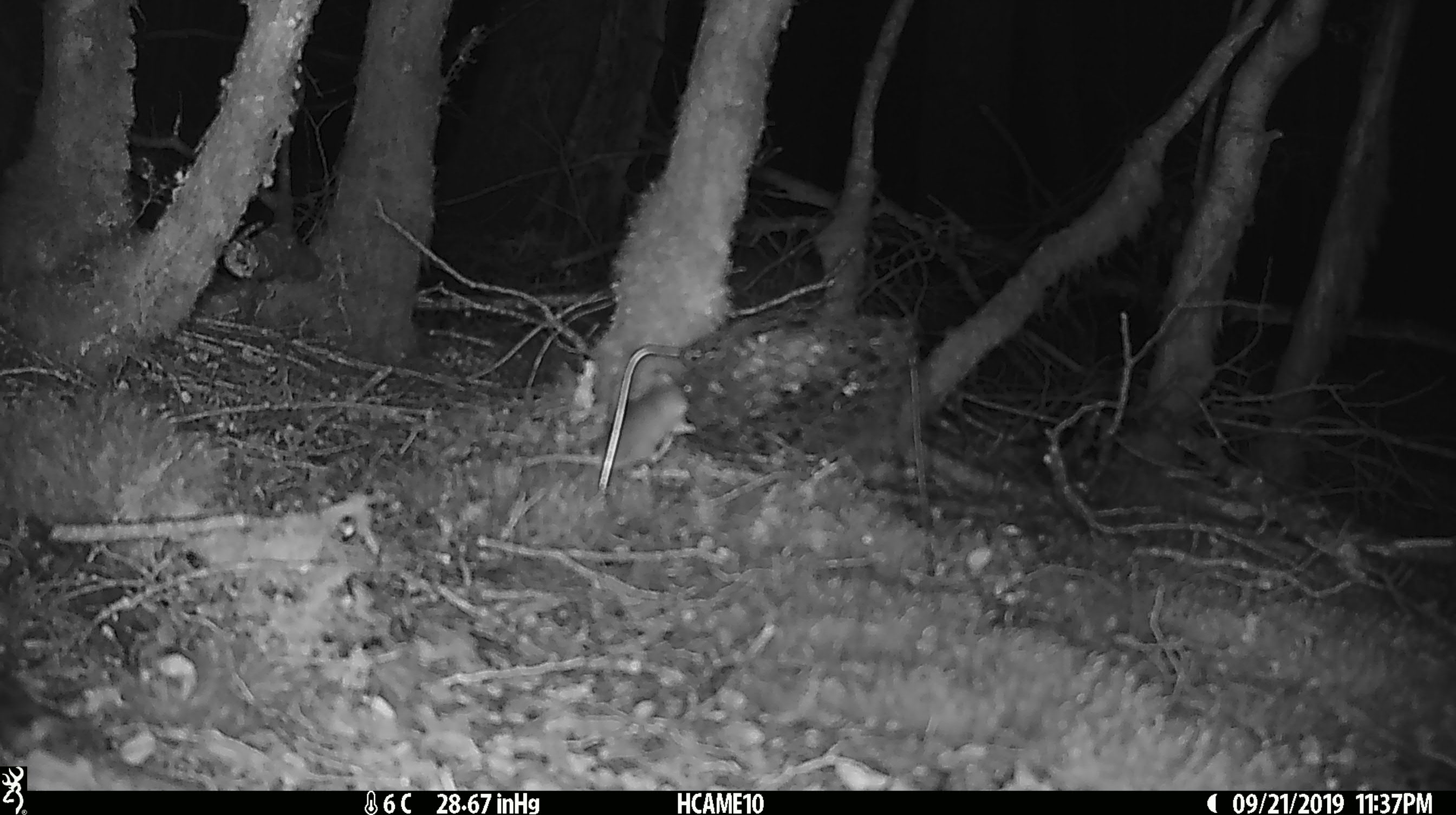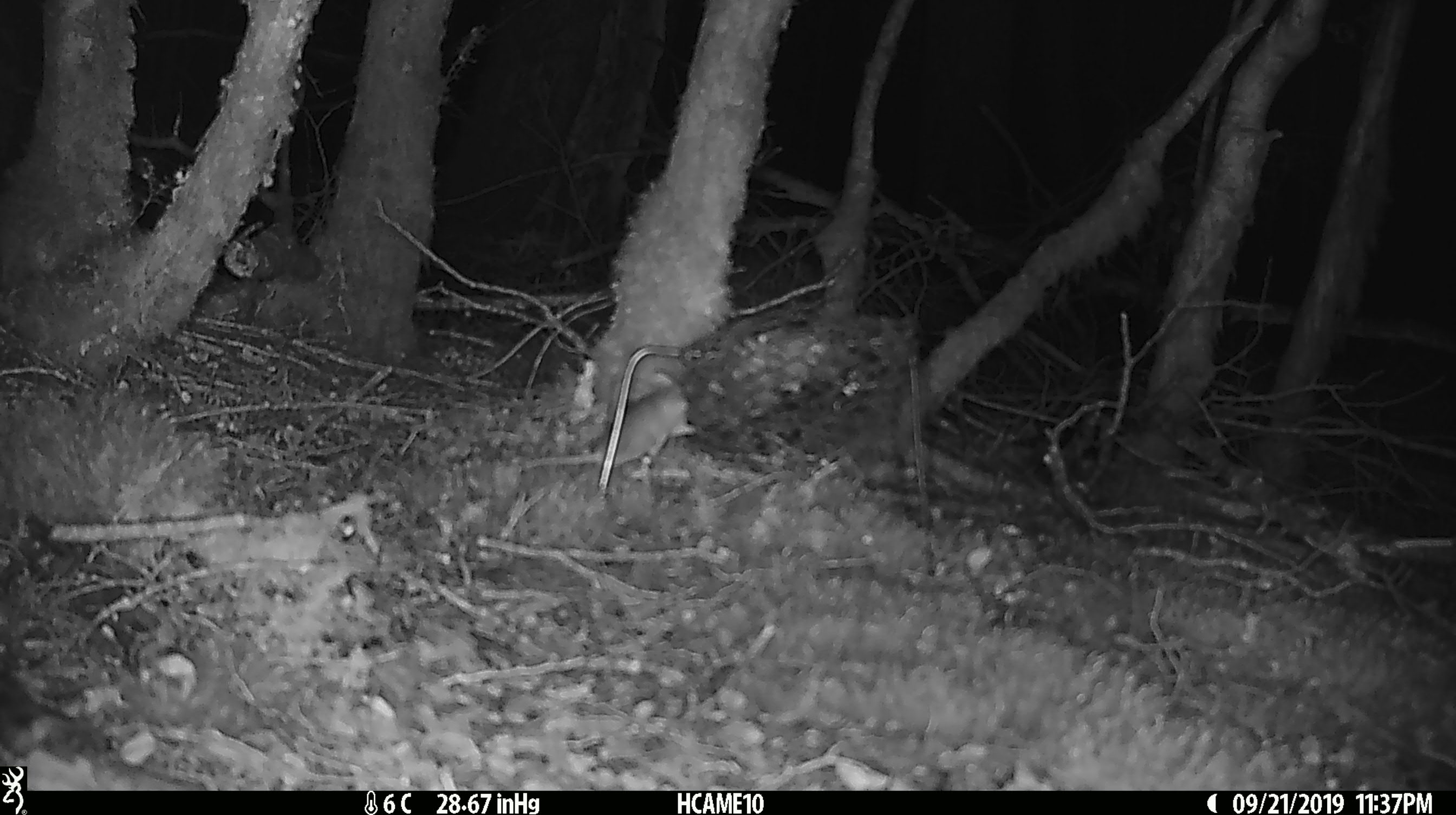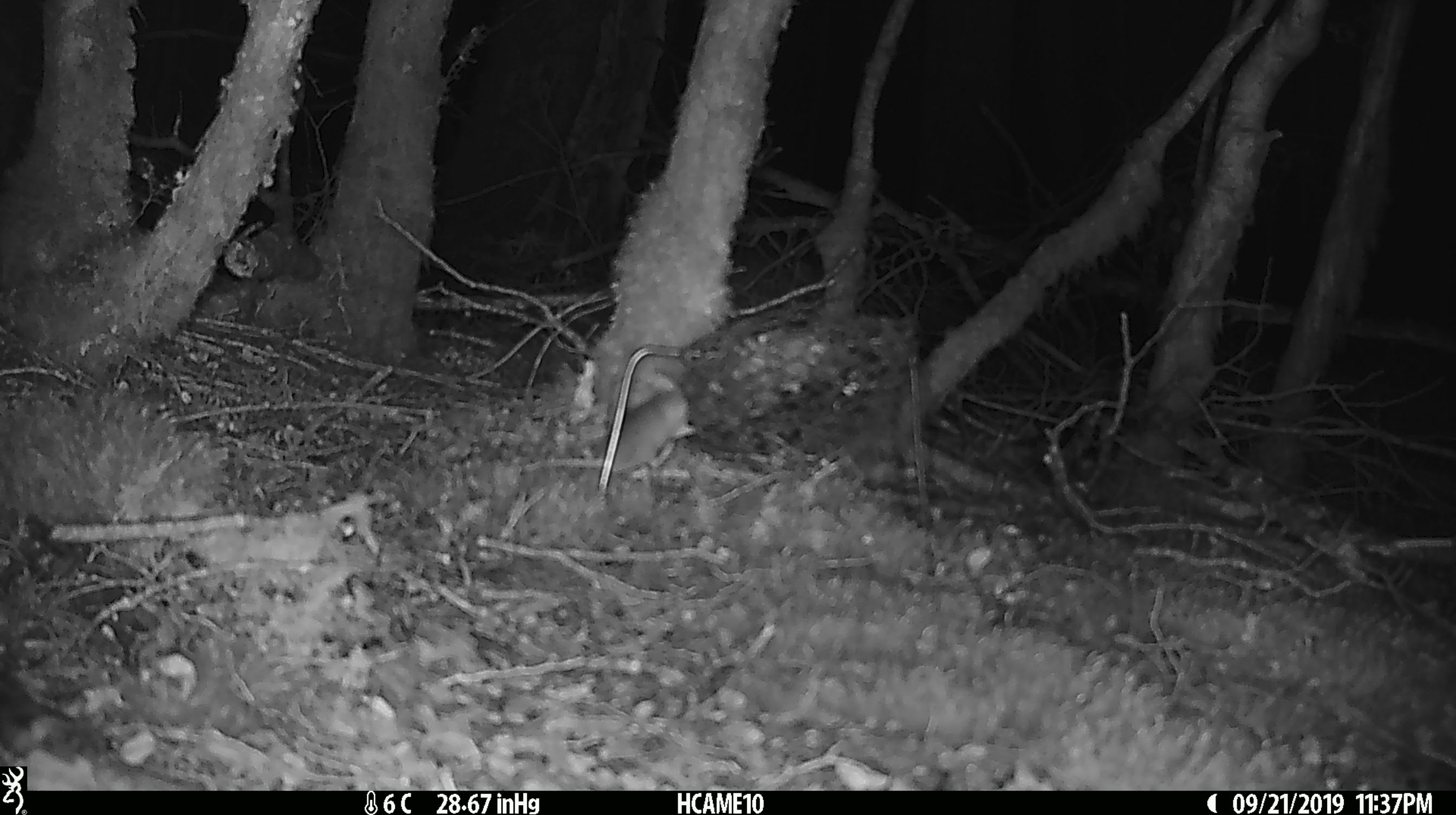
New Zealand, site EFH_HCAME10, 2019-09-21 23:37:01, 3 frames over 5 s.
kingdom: Animalia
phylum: Chordata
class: Mammalia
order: Rodentia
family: Muridae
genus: Mus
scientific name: Mus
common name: mouse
Mouse (Mus).